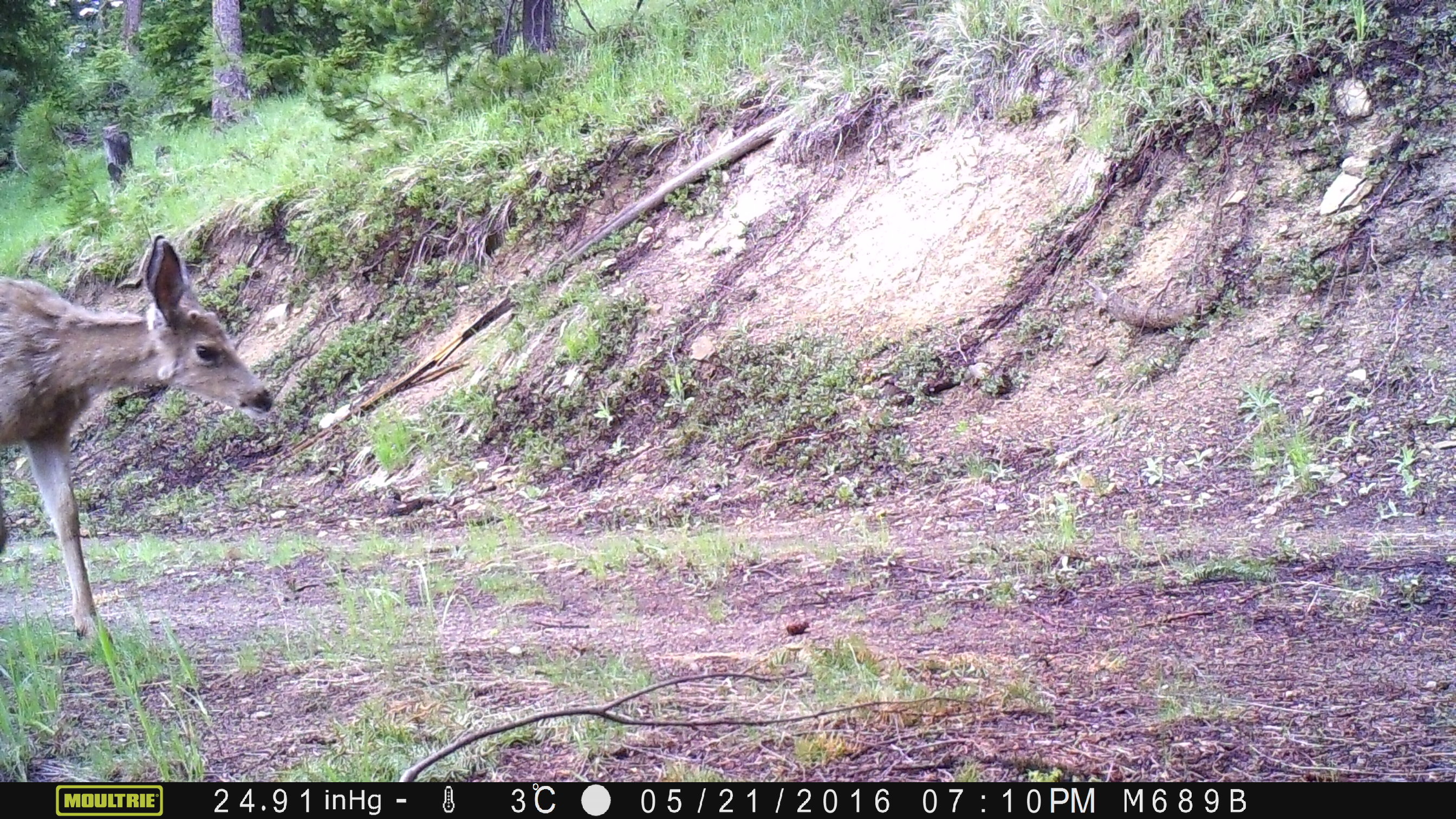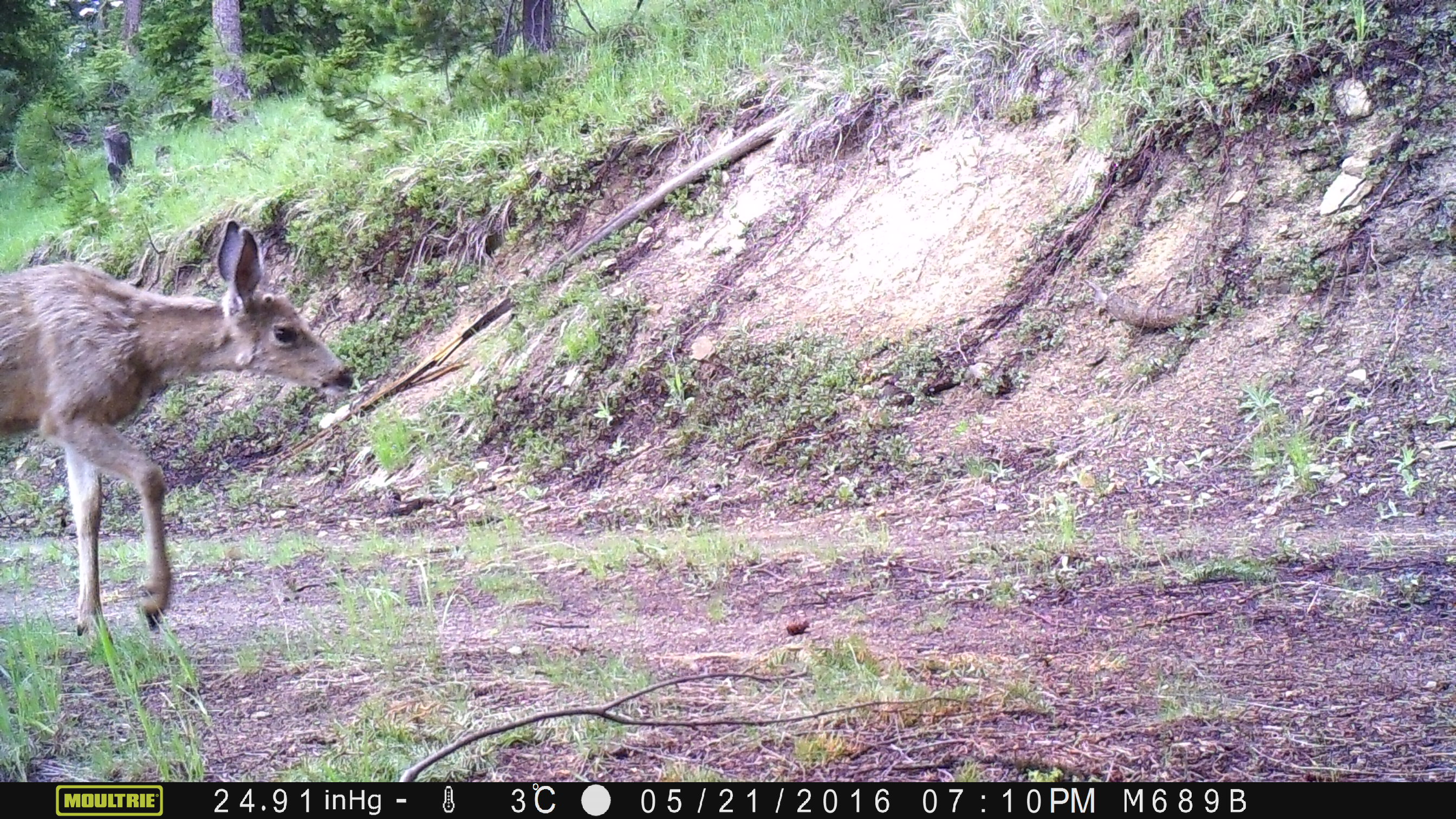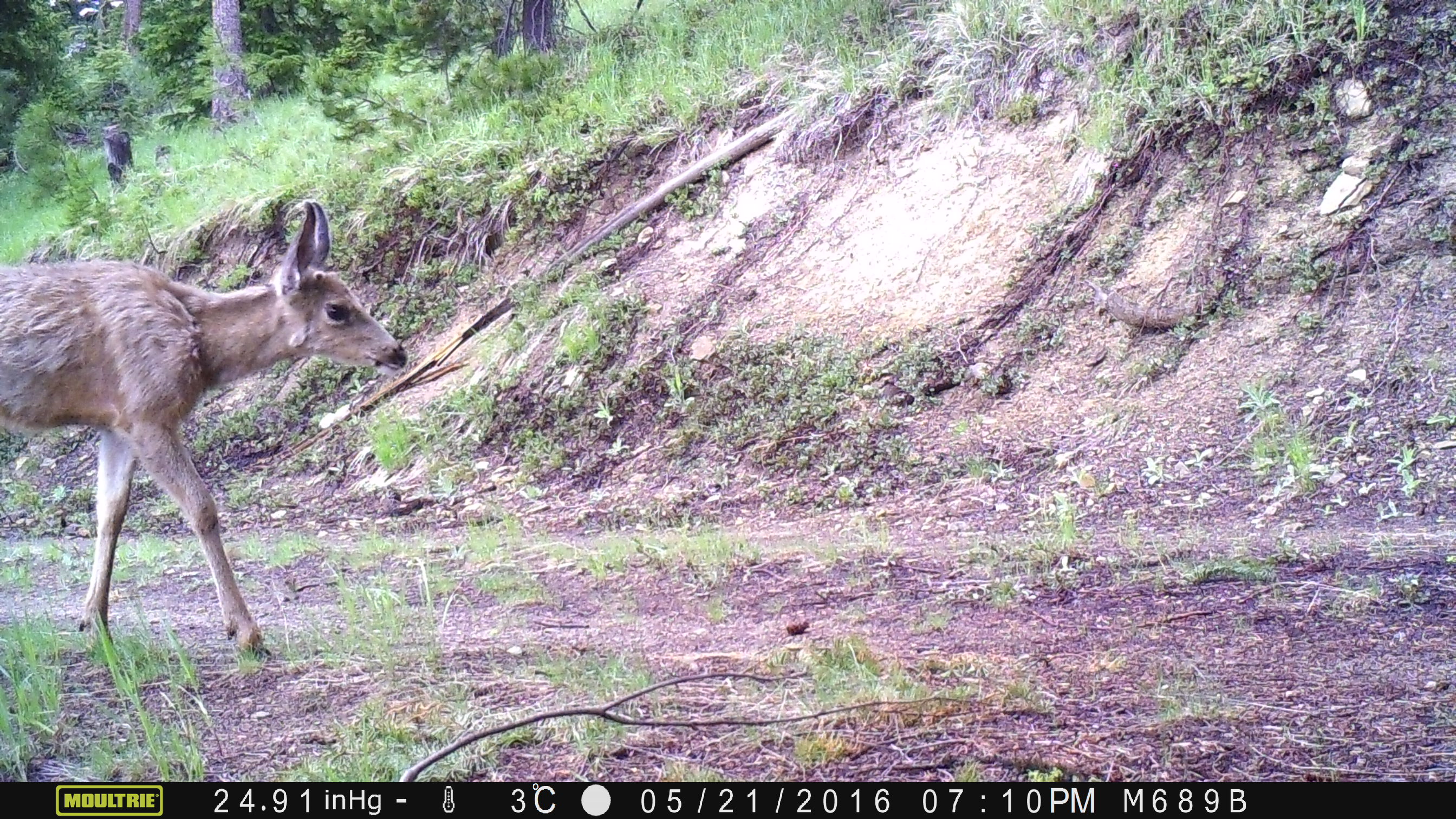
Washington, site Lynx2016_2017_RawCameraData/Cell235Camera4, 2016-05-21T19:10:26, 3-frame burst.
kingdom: Animalia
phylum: Chordata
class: Mammalia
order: Artiodactyla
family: Cervidae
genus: Odocoileus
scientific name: Odocoileus hemionus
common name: mule deer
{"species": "Odocoileus hemionus (mule deer)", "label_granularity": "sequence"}